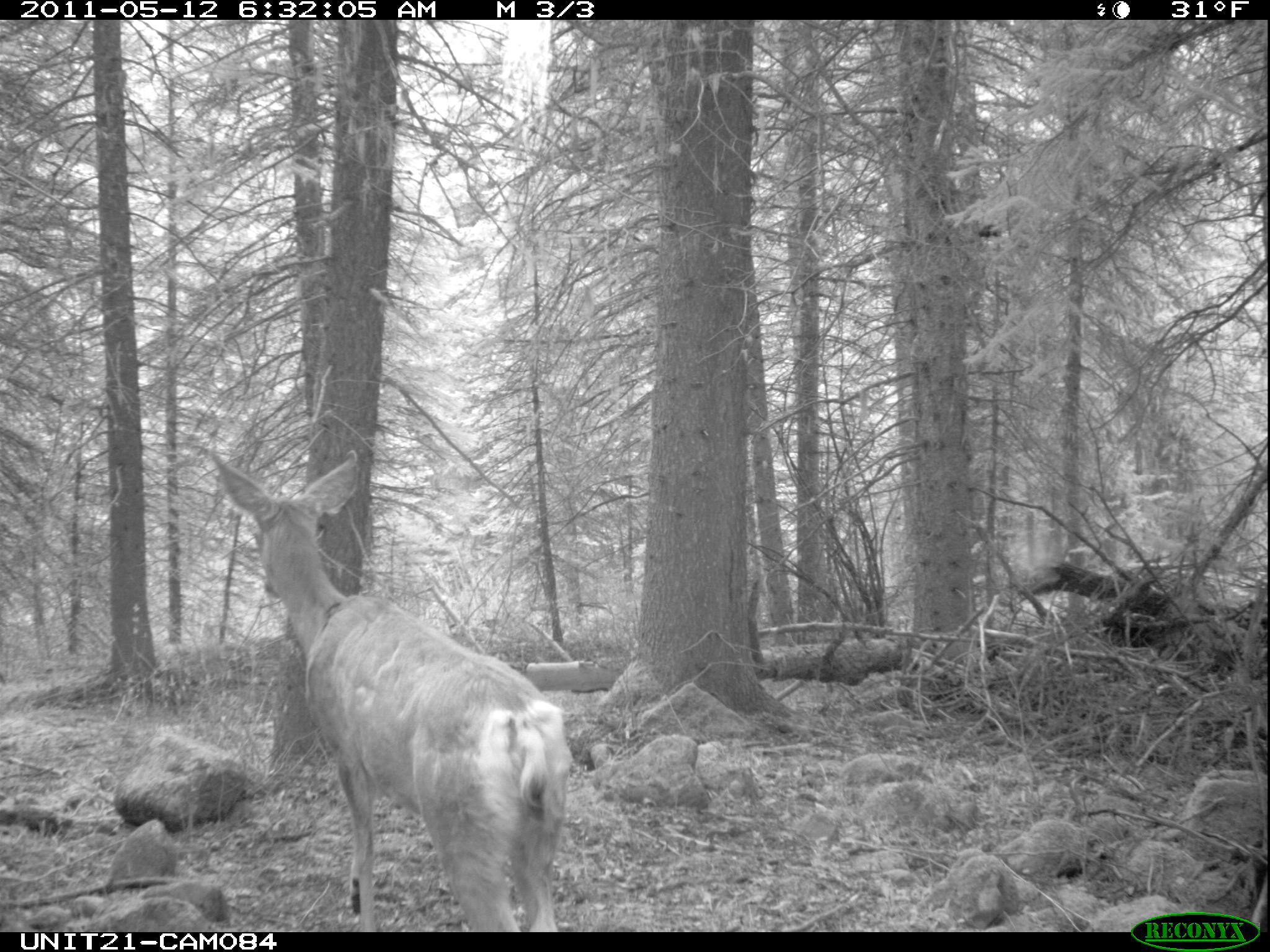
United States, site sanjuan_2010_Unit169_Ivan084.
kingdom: Animalia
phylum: Chordata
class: Mammalia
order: Artiodactyla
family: Cervidae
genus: Odocoileus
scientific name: Odocoileus hemionus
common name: mule deer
Odocoileus hemionus (mule deer).